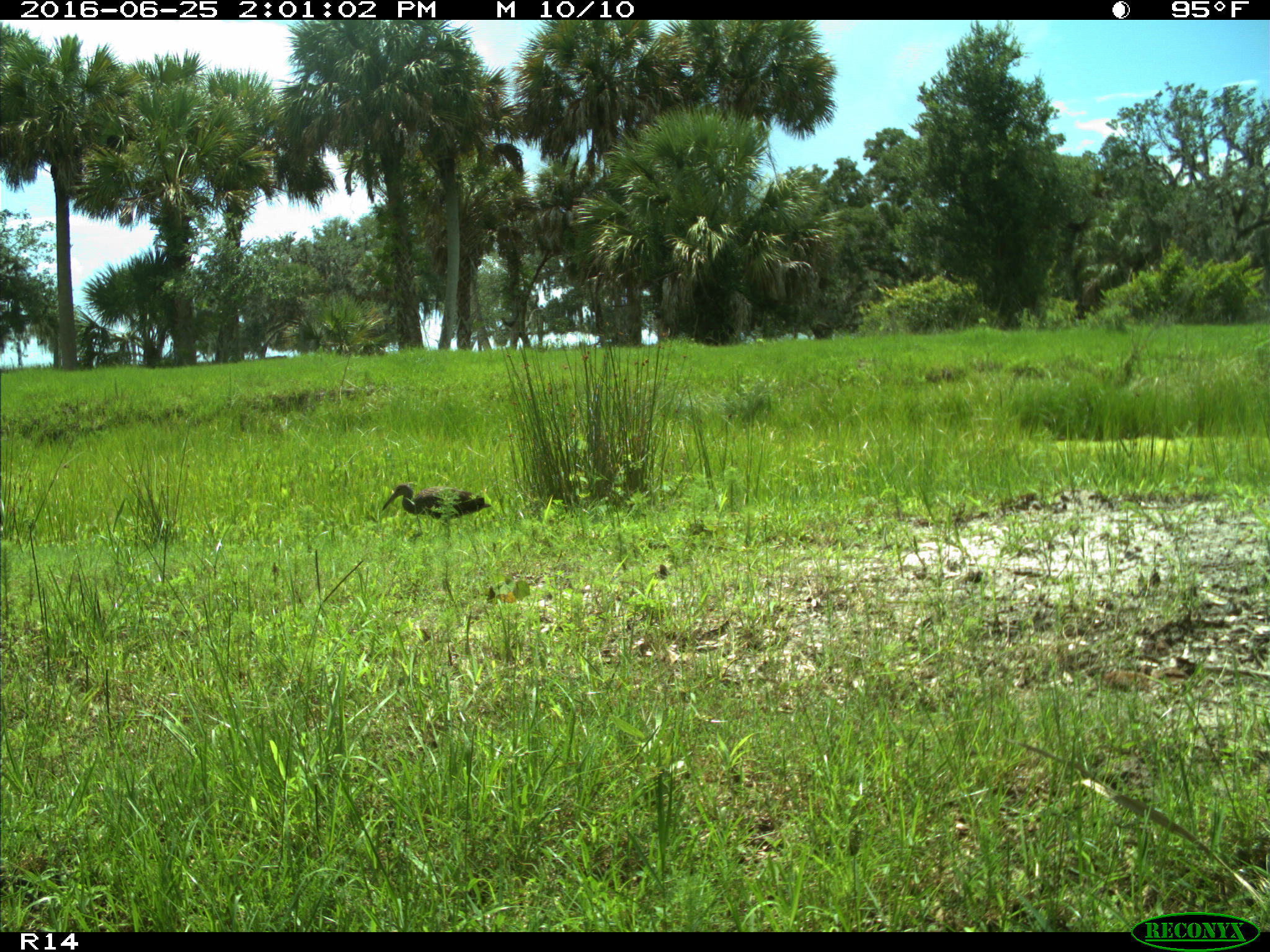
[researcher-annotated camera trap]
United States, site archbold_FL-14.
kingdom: Animalia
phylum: Chordata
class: Aves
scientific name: Aves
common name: birds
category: unidentified bird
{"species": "unidentified bird (birds) (Aves)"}